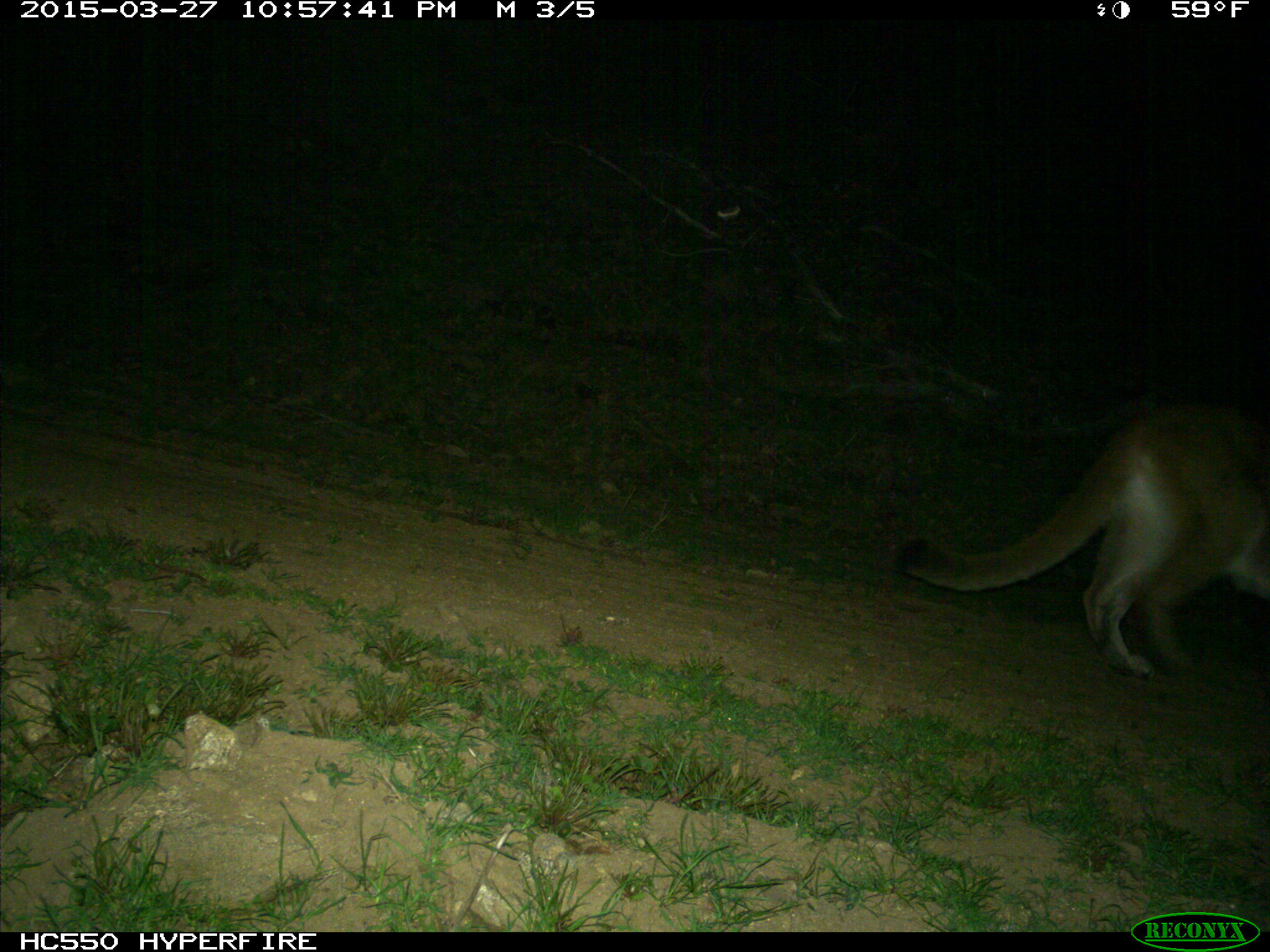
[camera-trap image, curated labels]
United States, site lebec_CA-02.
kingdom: Animalia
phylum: Chordata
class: Mammalia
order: Carnivora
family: Felidae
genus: Puma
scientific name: Puma concolor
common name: mountain lion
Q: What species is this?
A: Puma concolor (mountain lion).